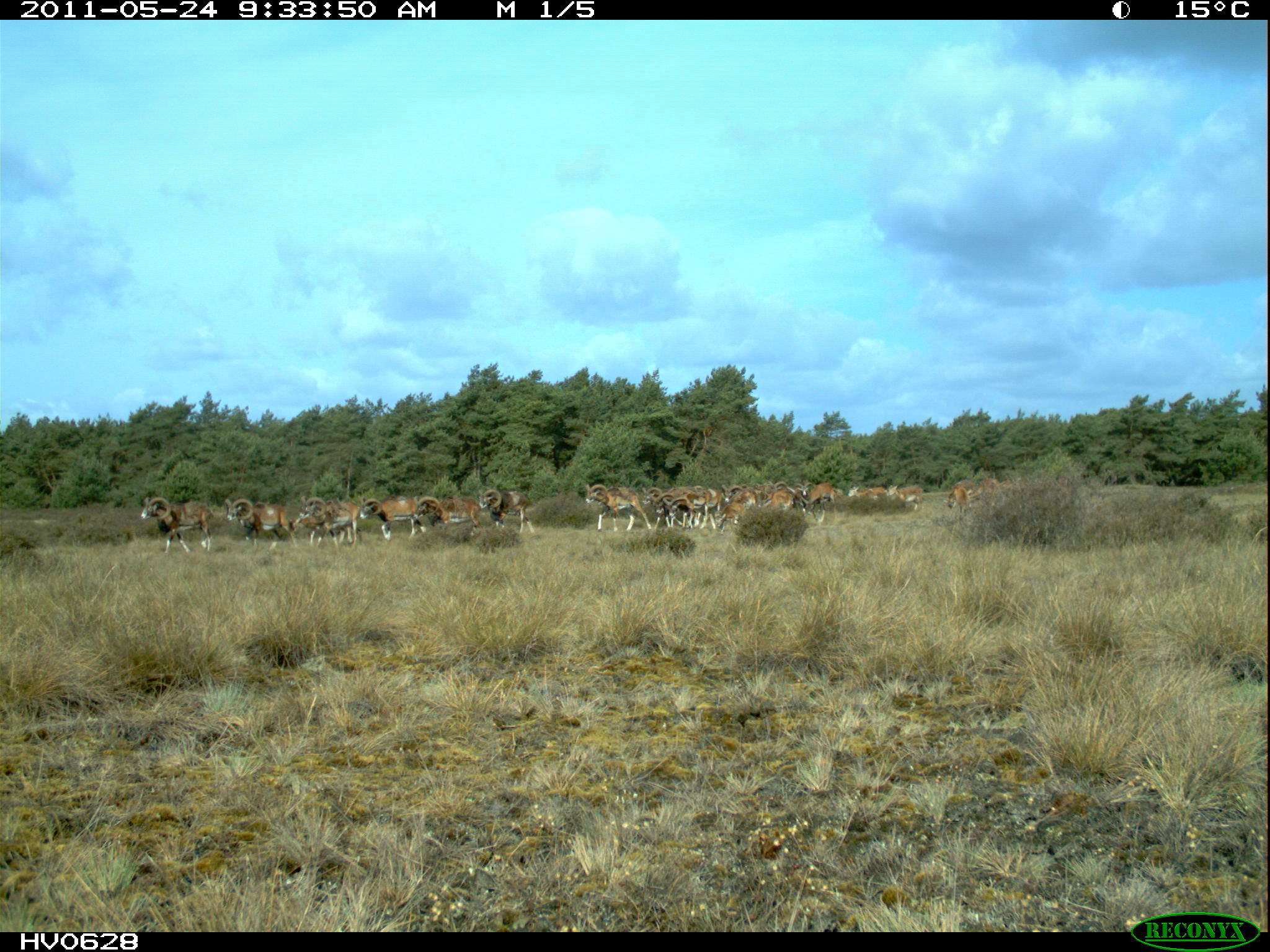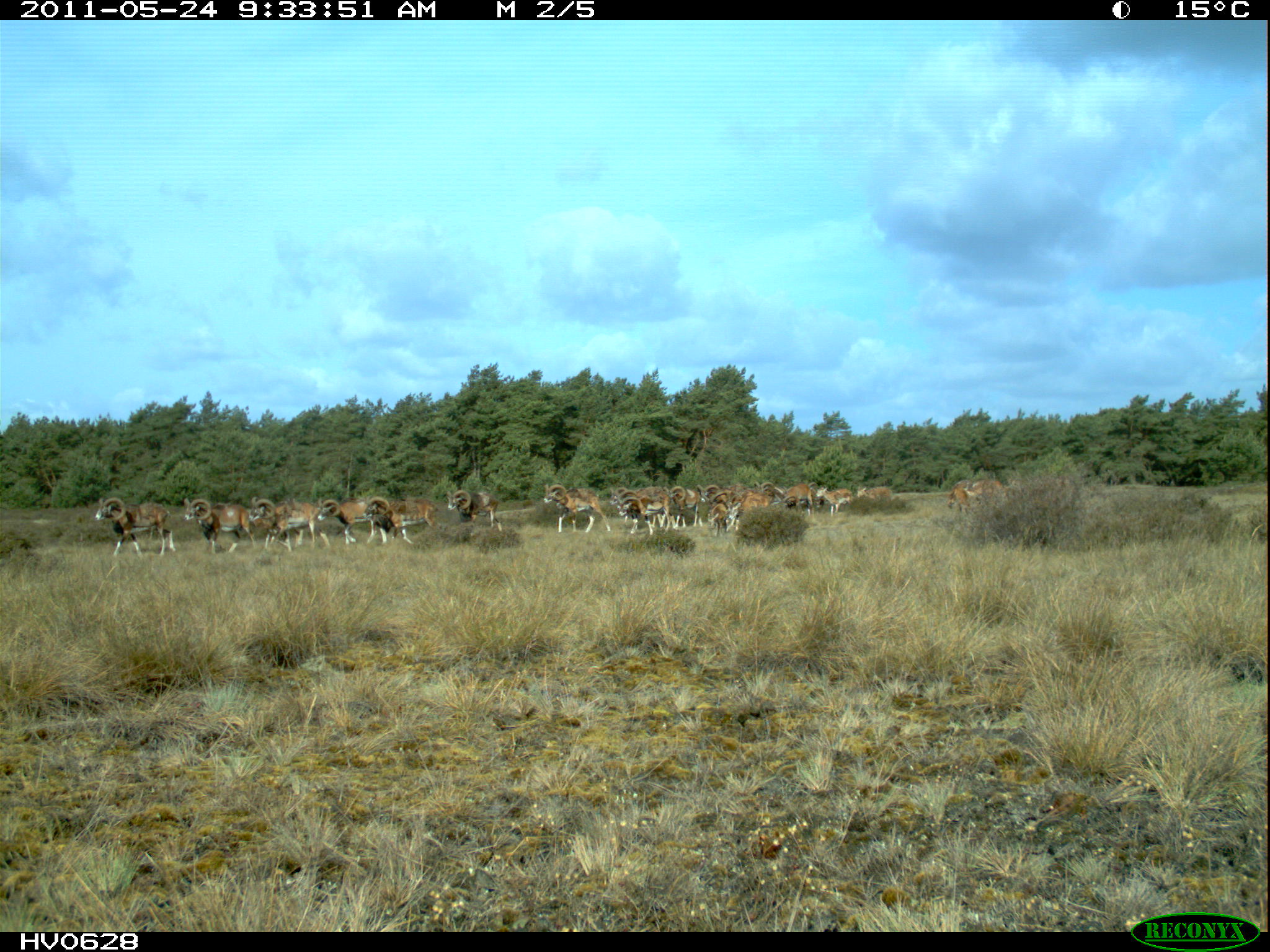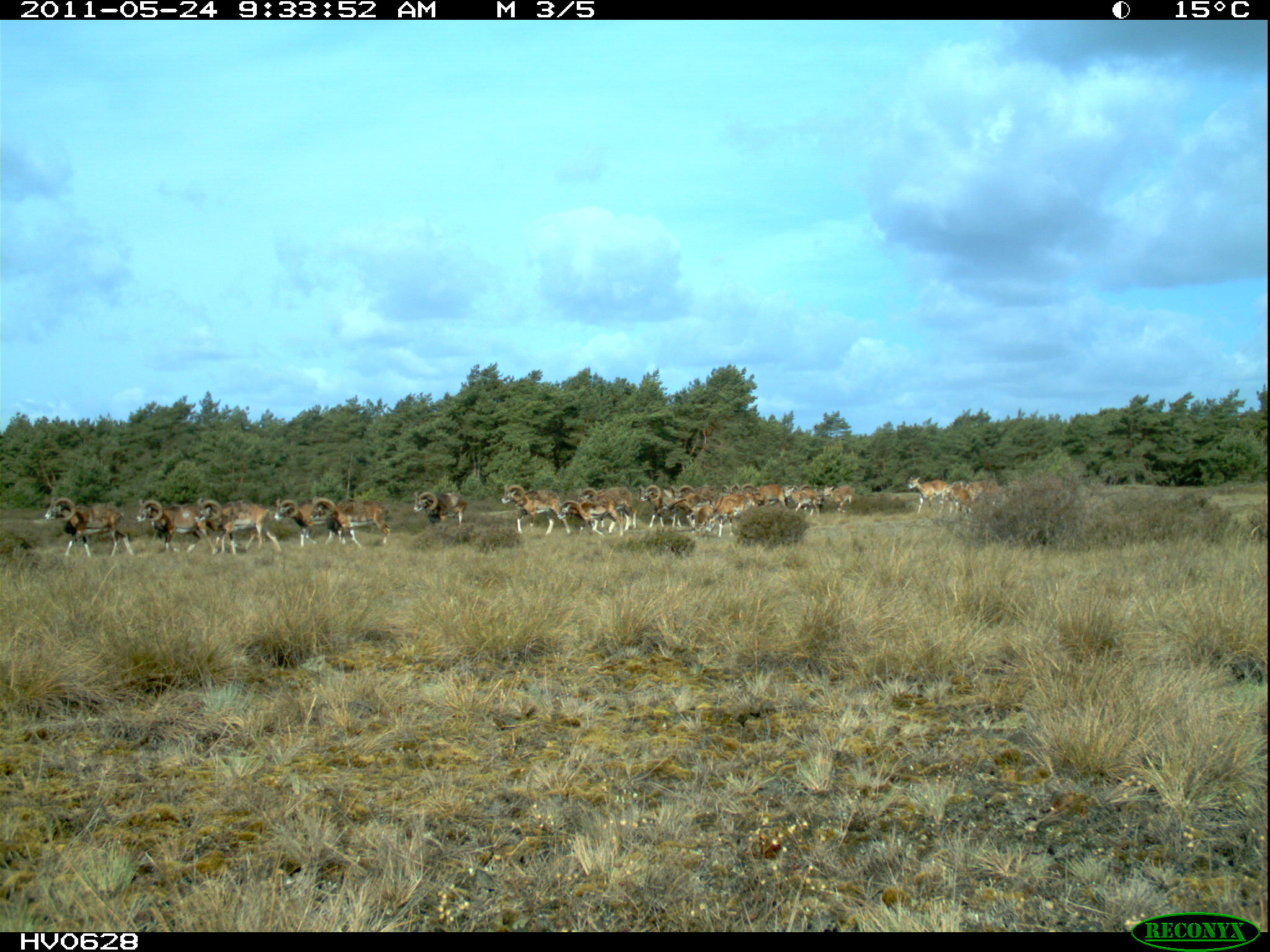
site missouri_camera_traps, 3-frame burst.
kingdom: Animalia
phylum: Chordata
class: Mammalia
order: Artiodactyla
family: Bovidae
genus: Ovis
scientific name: Ovis ammon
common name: mouflon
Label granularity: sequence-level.